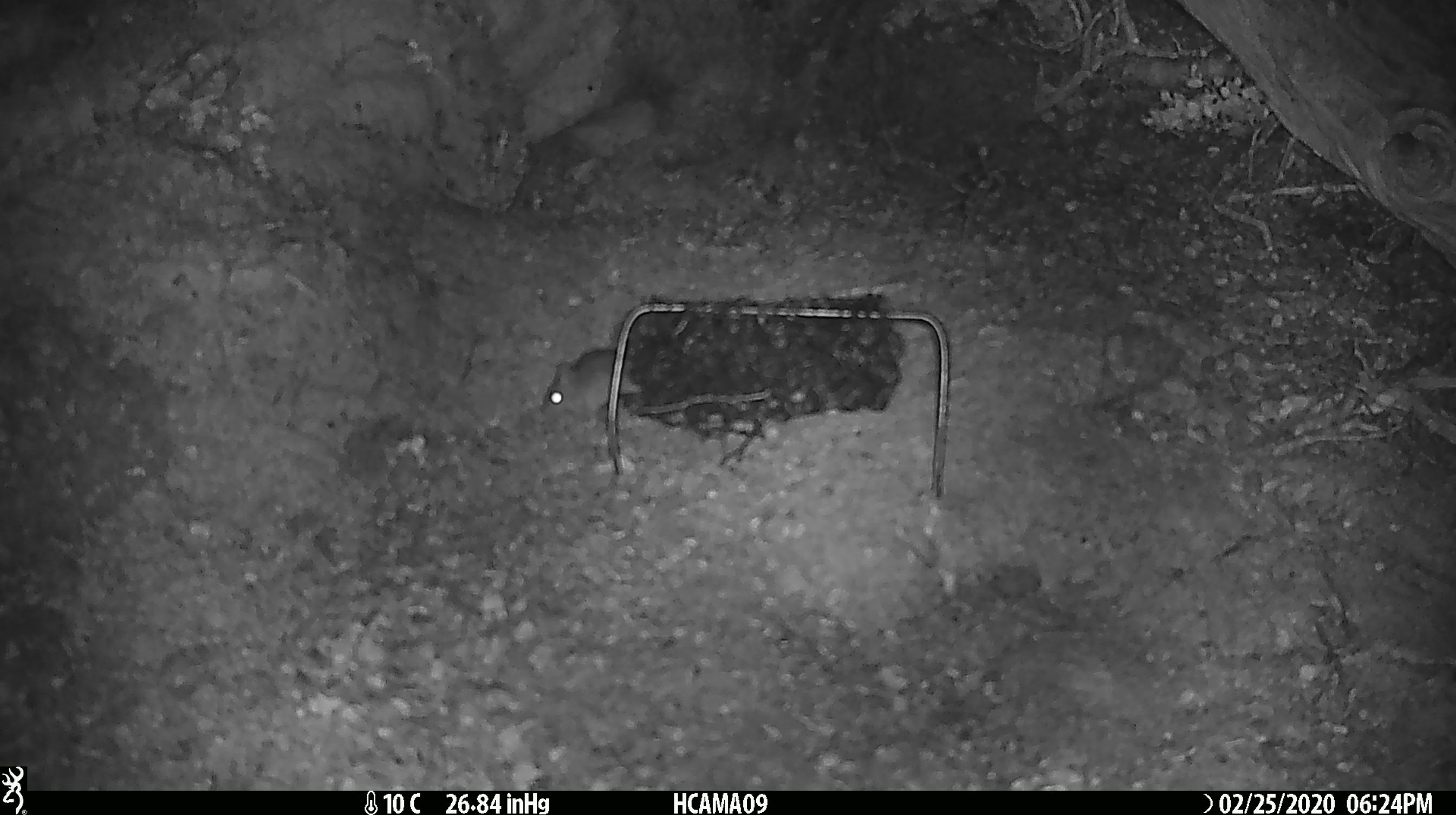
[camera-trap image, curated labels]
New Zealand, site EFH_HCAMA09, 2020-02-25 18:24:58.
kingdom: Animalia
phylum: Chordata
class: Mammalia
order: Rodentia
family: Muridae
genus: Mus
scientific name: Mus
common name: mouse